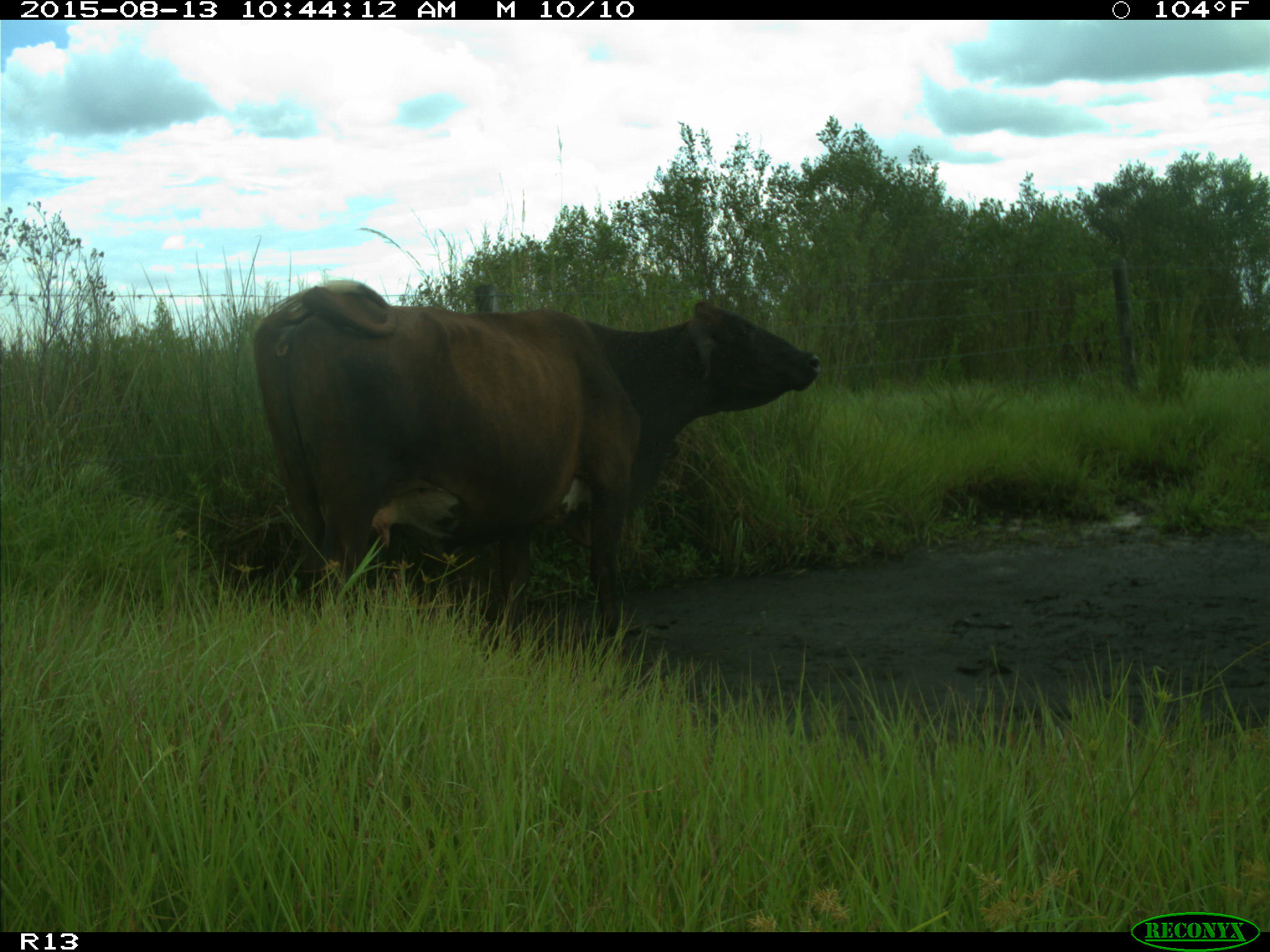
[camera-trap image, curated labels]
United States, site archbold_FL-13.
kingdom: Animalia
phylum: Chordata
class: Mammalia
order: Artiodactyla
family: Bovidae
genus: Bos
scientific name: Bos taurus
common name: domestic cow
Bos taurus (domestic cow).